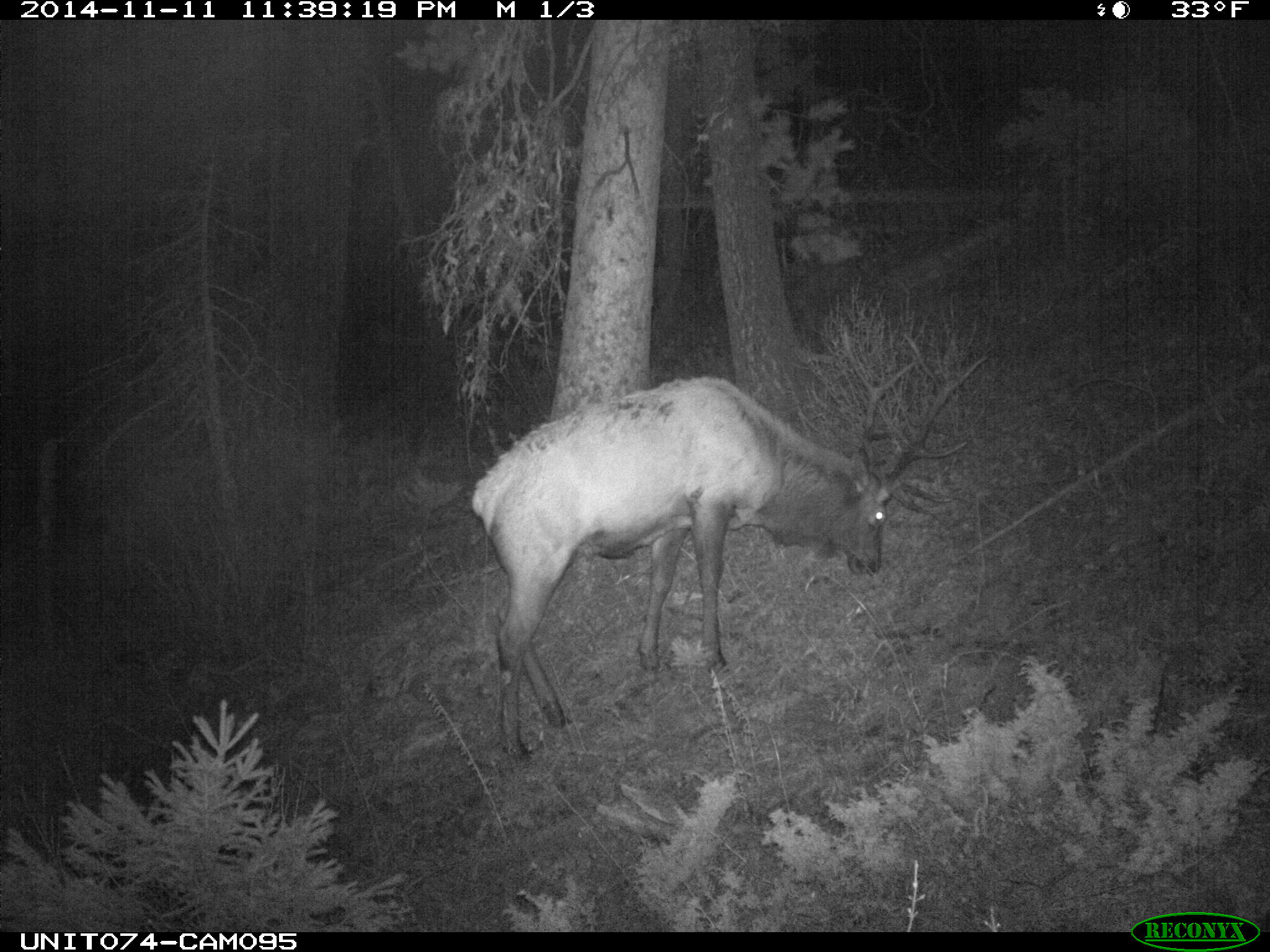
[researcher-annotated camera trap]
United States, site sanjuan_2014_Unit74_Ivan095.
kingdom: Animalia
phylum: Chordata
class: Mammalia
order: Artiodactyla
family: Cervidae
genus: Cervus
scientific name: Cervus elaphus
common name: red deer